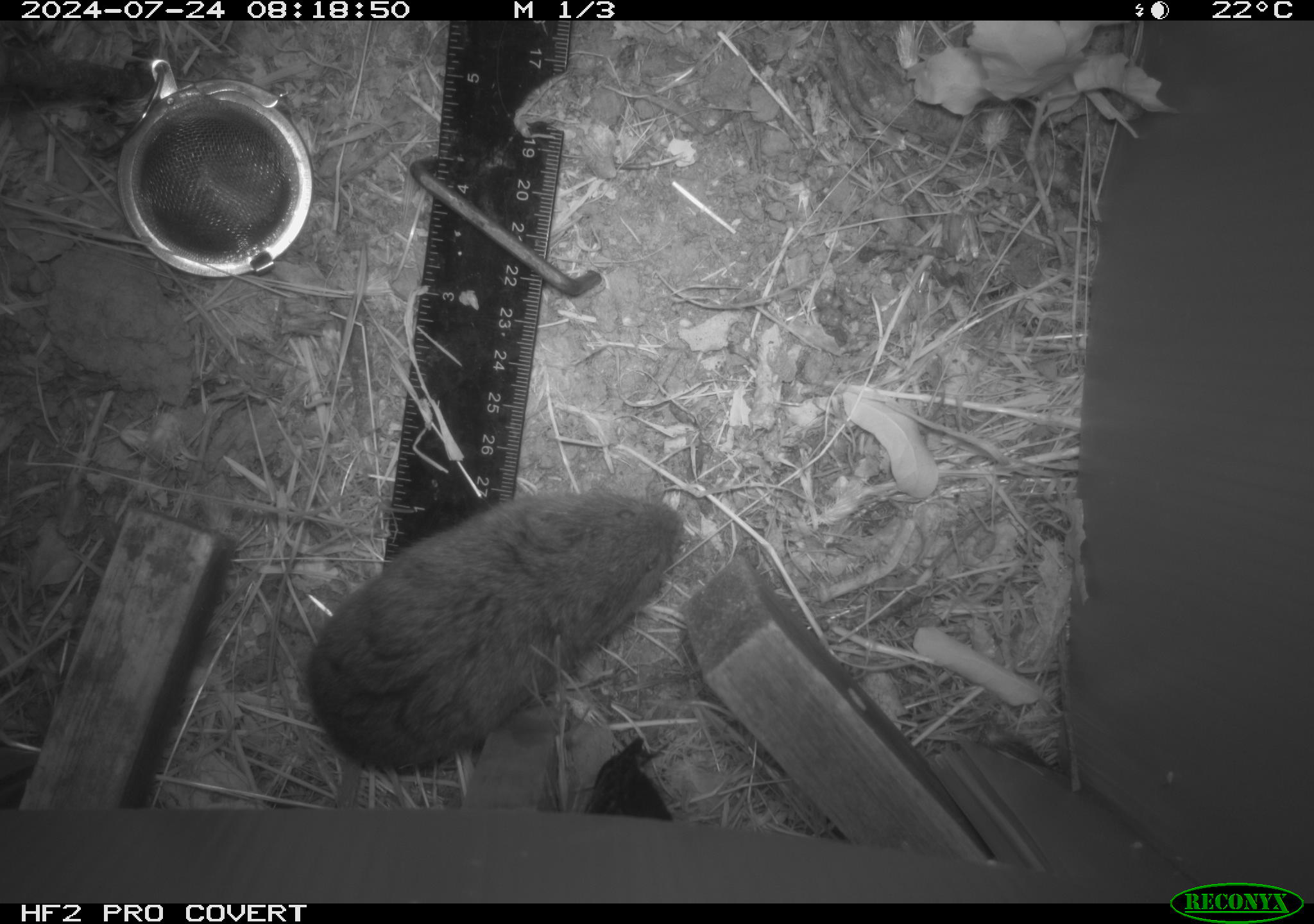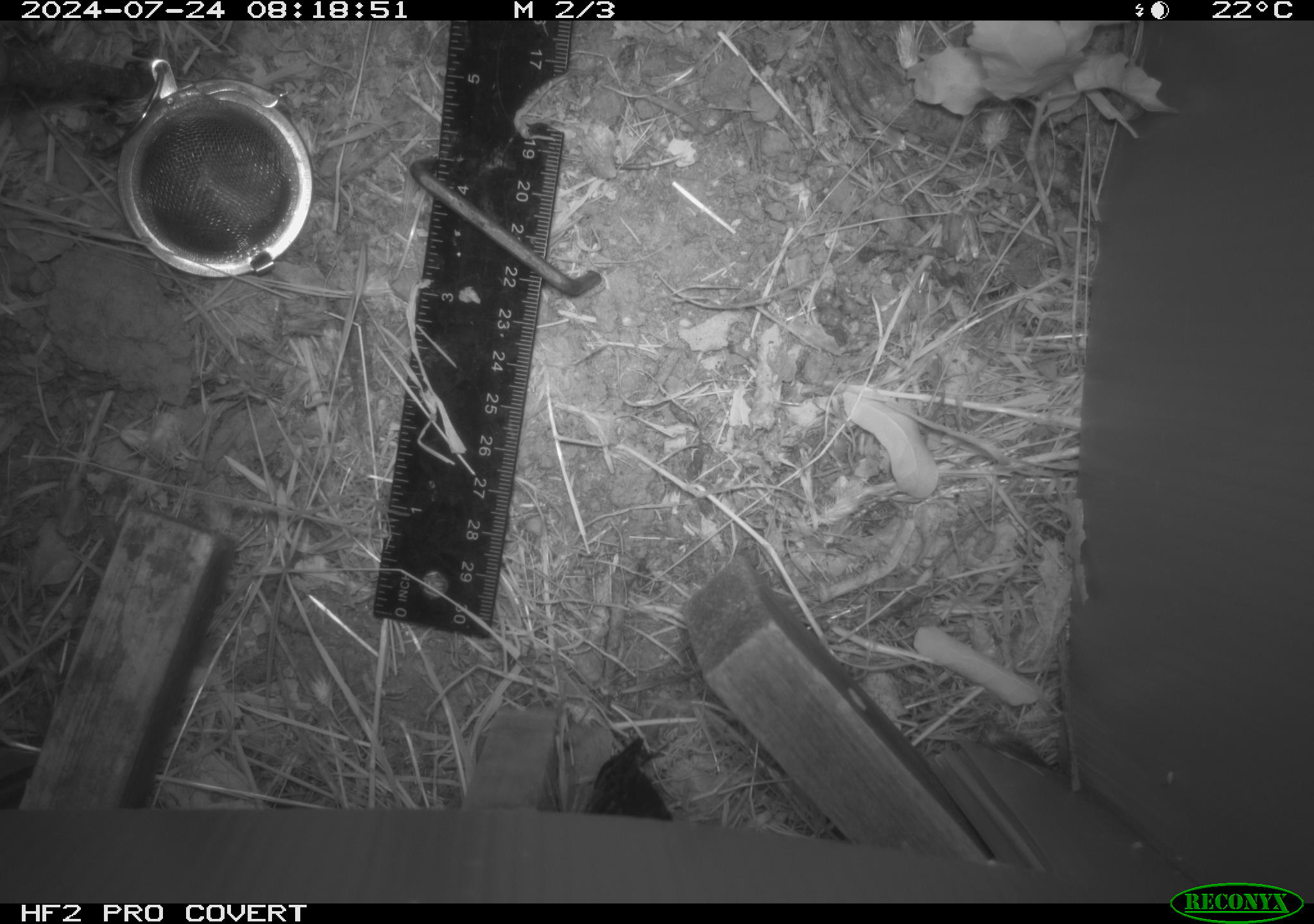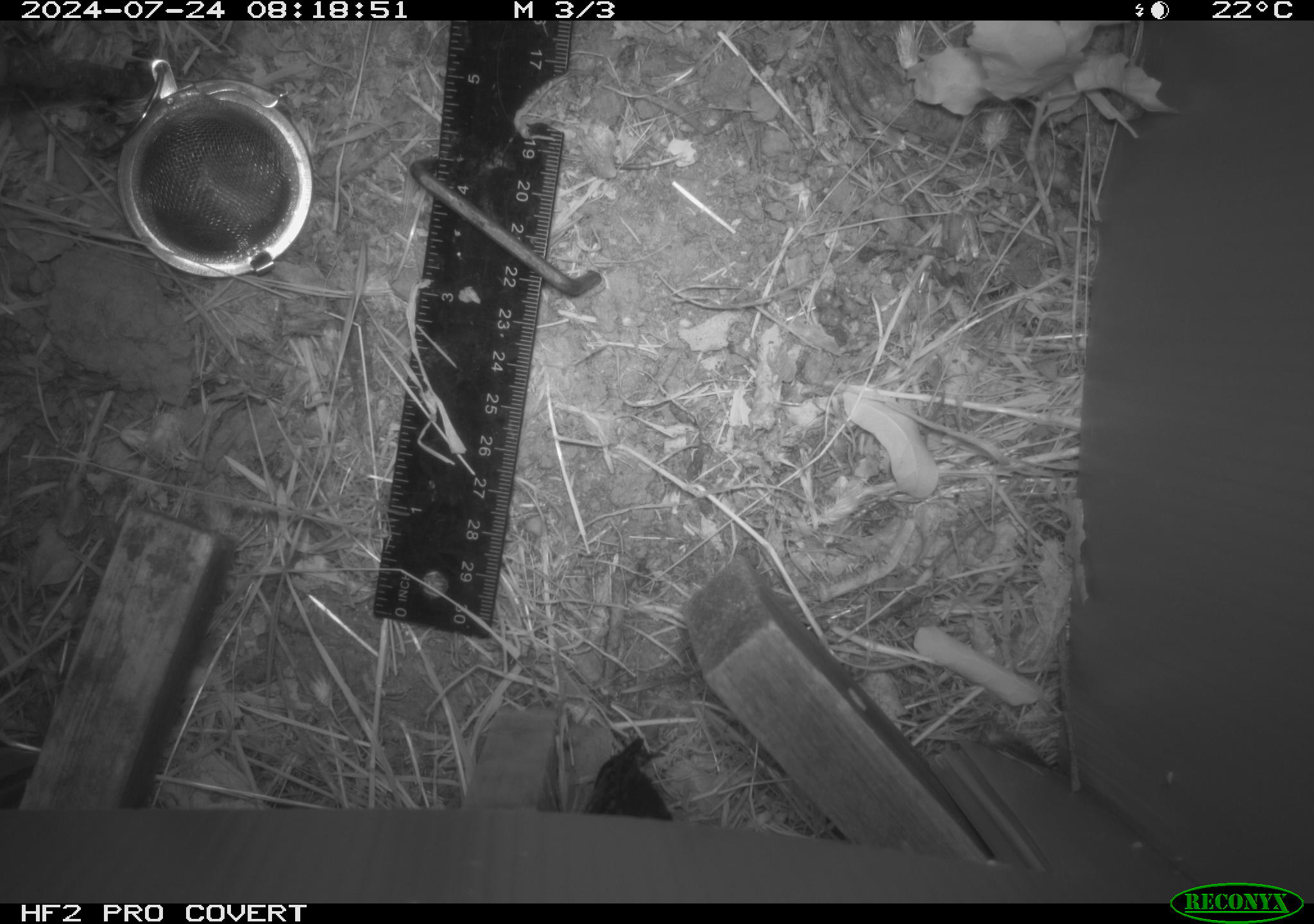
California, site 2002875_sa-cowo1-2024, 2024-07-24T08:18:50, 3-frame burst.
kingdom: Animalia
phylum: Chordata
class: Mammalia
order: Rodentia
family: Cricetidae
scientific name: Arvicolinae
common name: voles, lemmings, and muskrats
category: arvicolinae subfamily